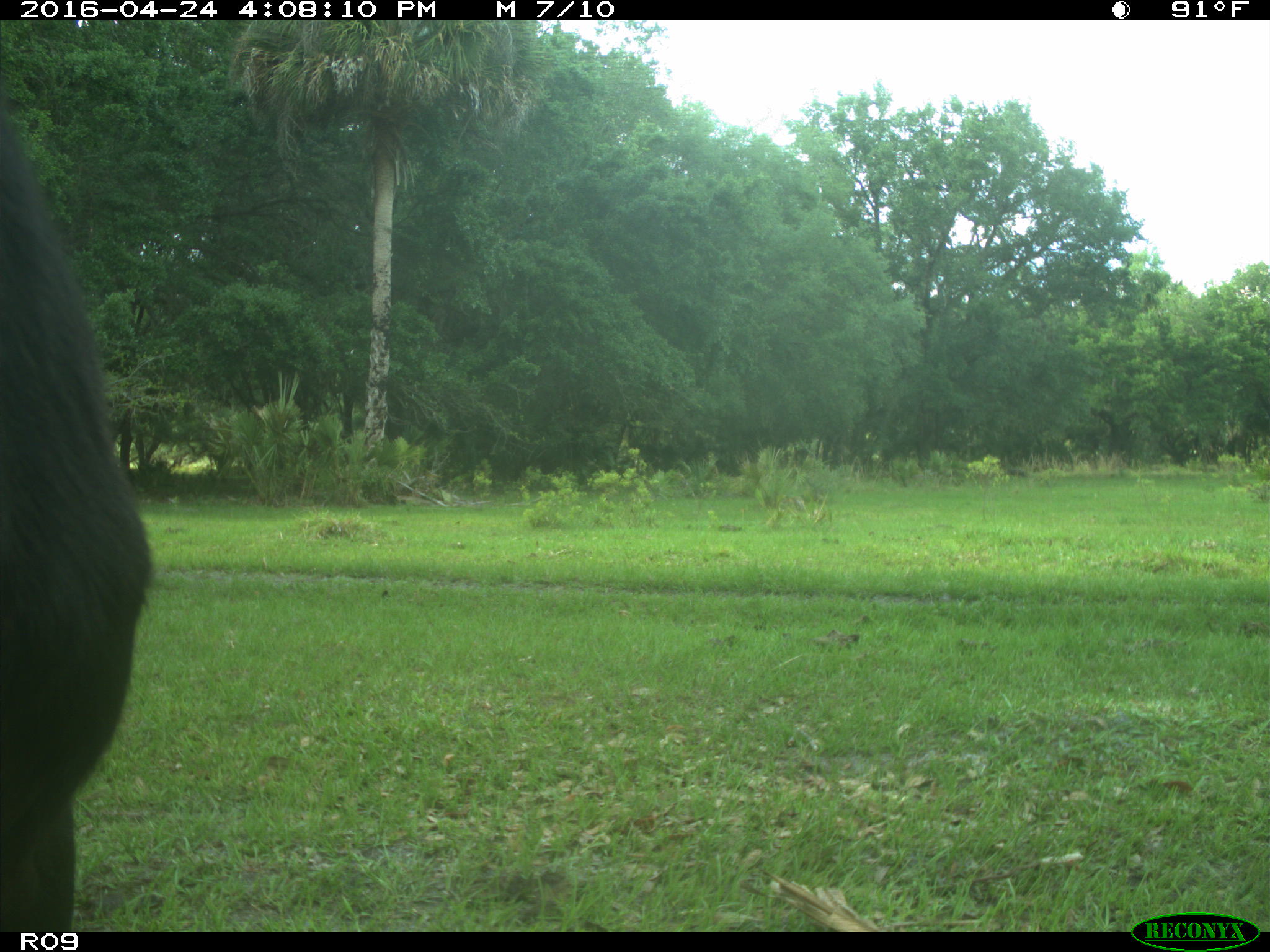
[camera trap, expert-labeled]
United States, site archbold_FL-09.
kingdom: Animalia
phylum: Chordata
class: Mammalia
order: Artiodactyla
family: Bovidae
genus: Bos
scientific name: Bos taurus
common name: domestic cow